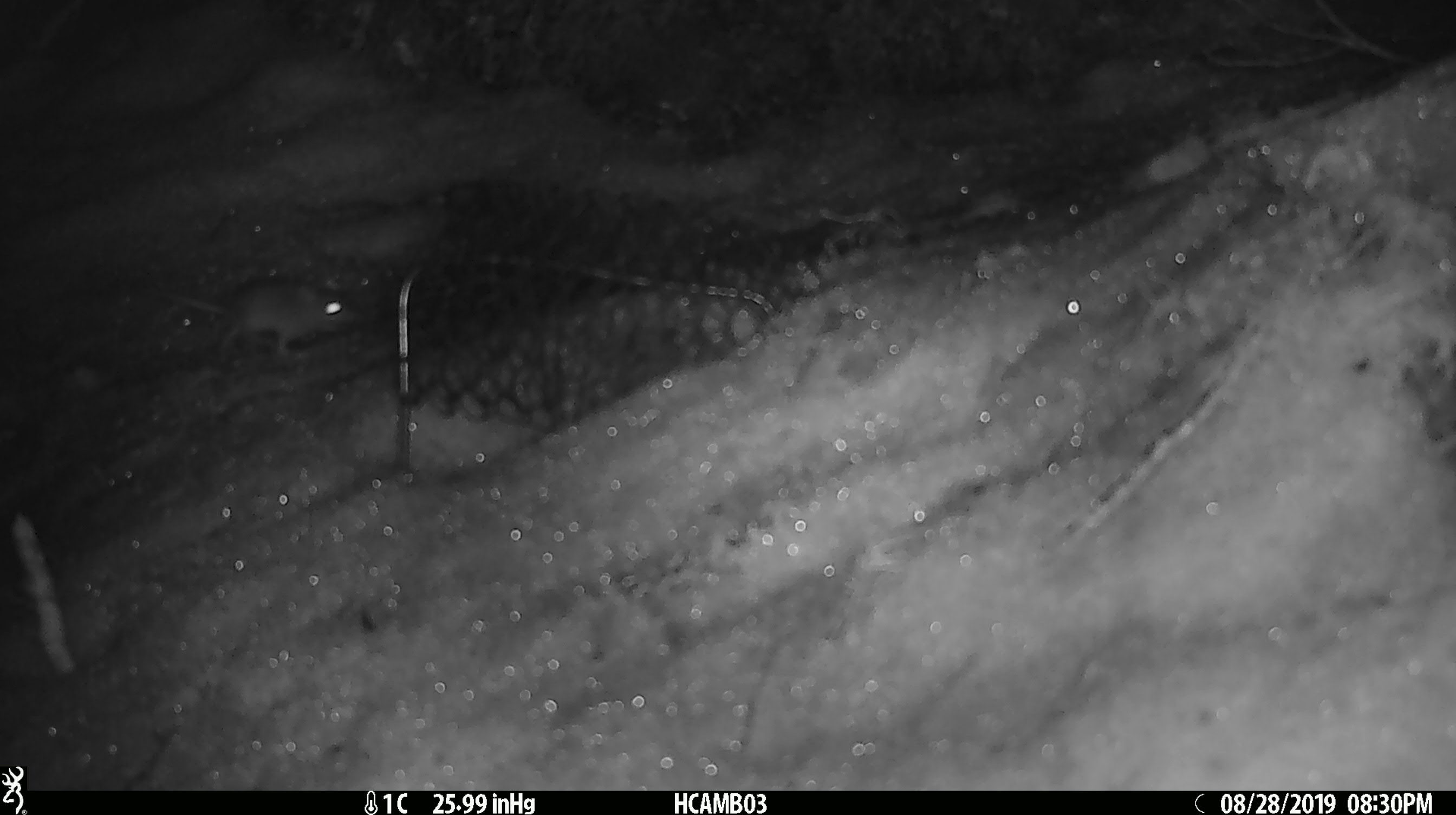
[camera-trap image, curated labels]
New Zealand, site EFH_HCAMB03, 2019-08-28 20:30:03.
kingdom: Animalia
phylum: Chordata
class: Mammalia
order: Rodentia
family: Muridae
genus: Mus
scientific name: Mus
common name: mouse